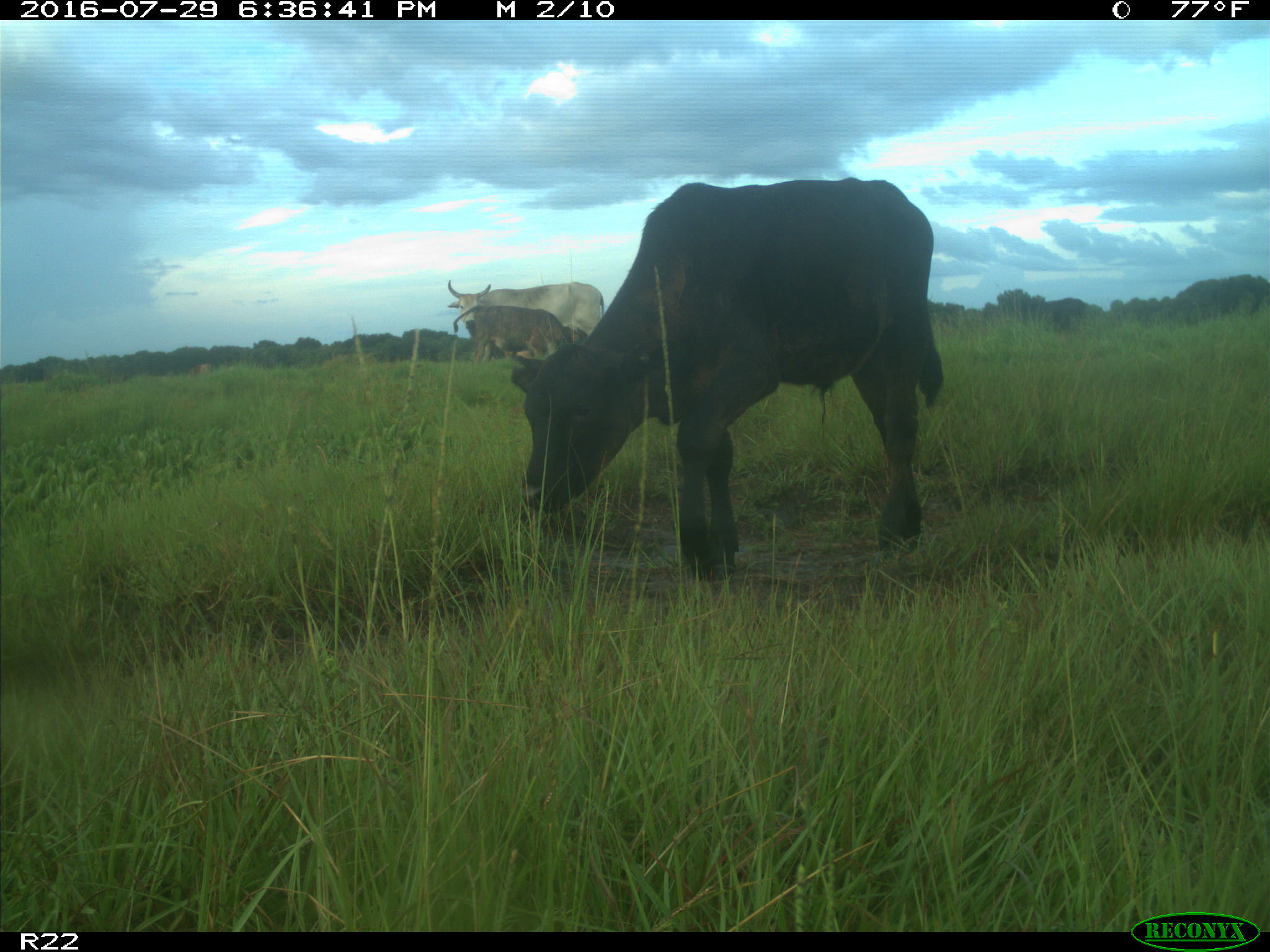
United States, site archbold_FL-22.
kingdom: Animalia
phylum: Chordata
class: Mammalia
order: Artiodactyla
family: Bovidae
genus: Bos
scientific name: Bos taurus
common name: domestic cow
Bos taurus (domestic cow).